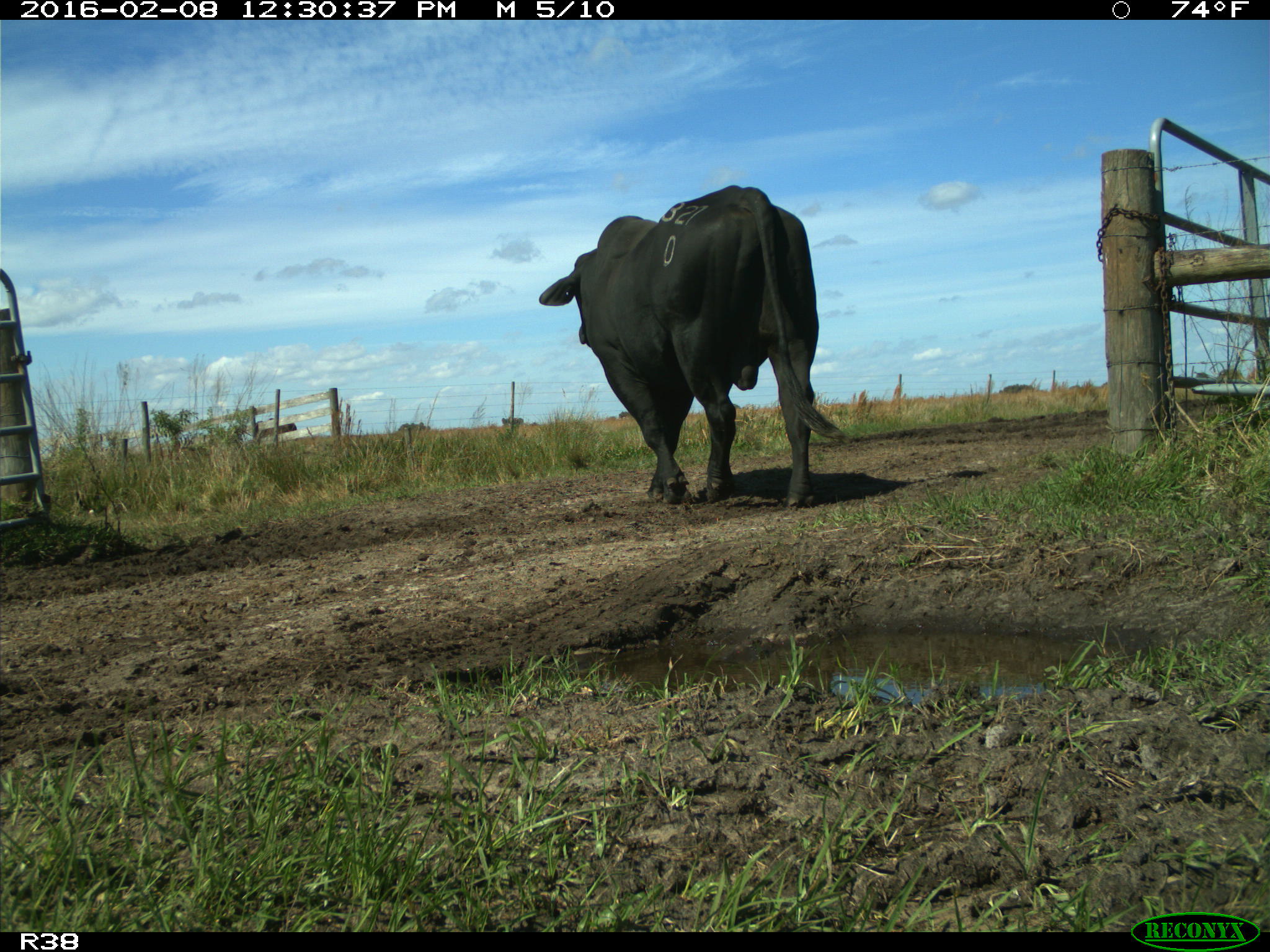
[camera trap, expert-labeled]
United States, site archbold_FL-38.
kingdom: Animalia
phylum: Chordata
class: Mammalia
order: Artiodactyla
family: Bovidae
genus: Bos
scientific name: Bos taurus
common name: domestic cow